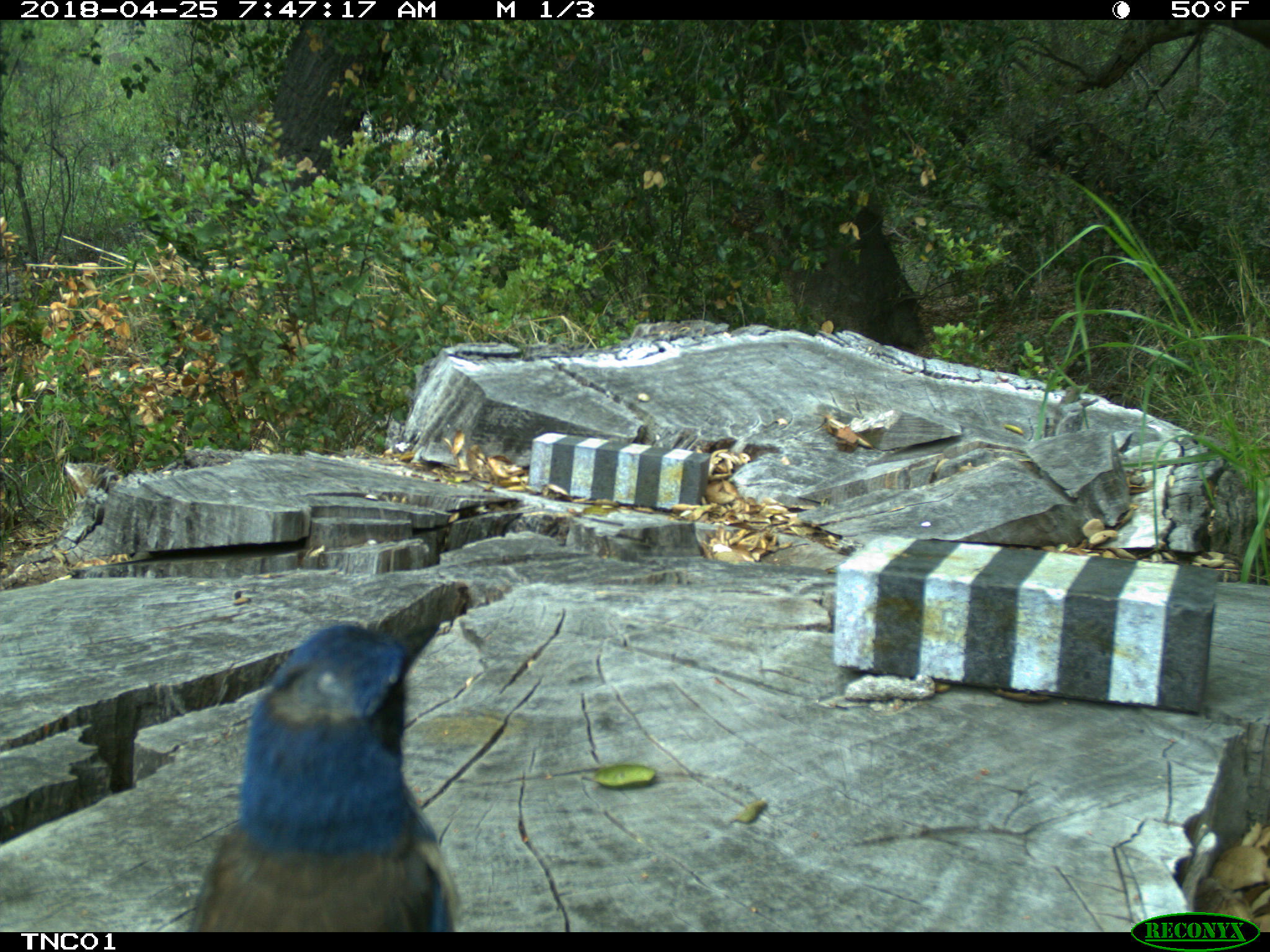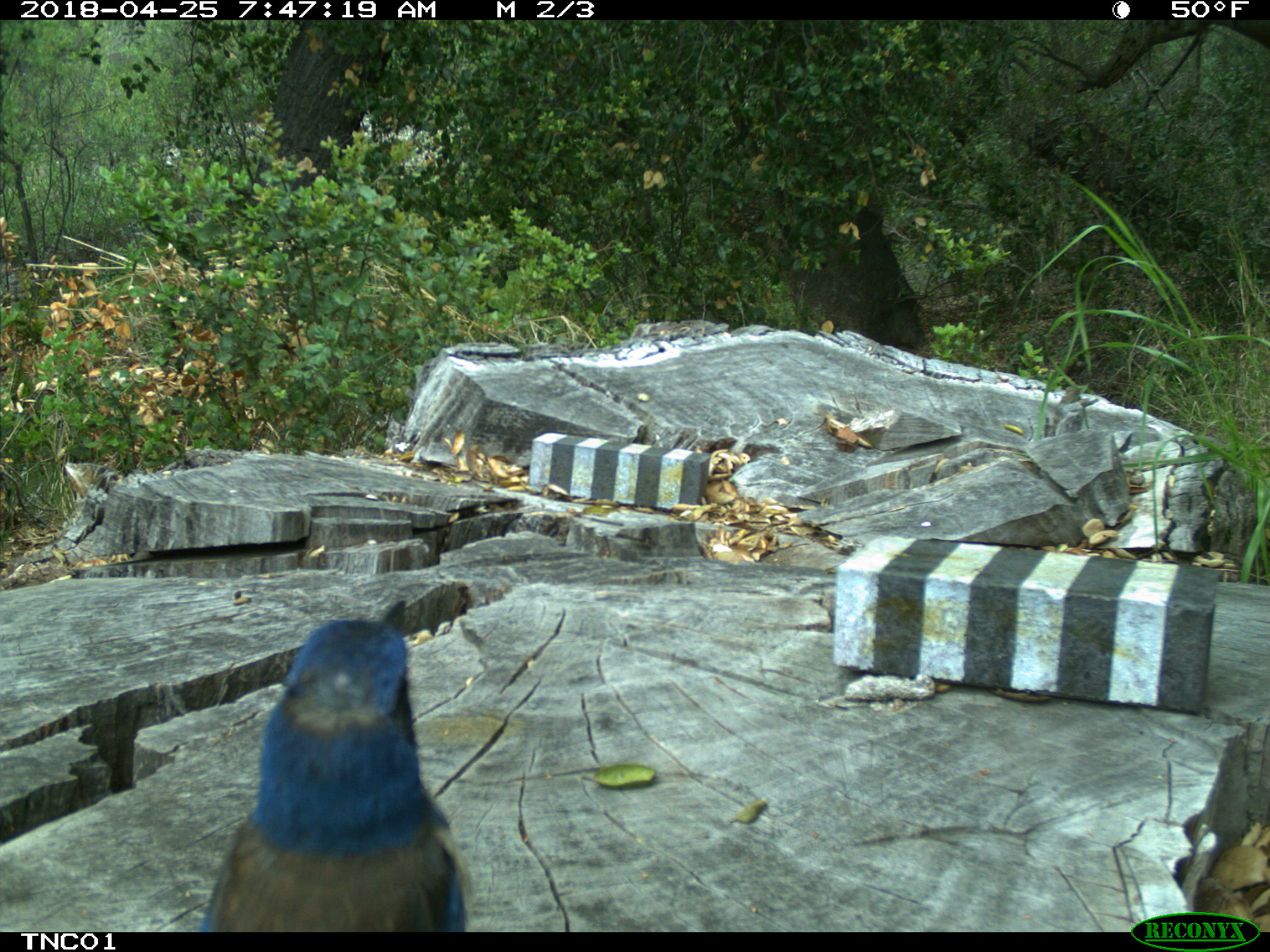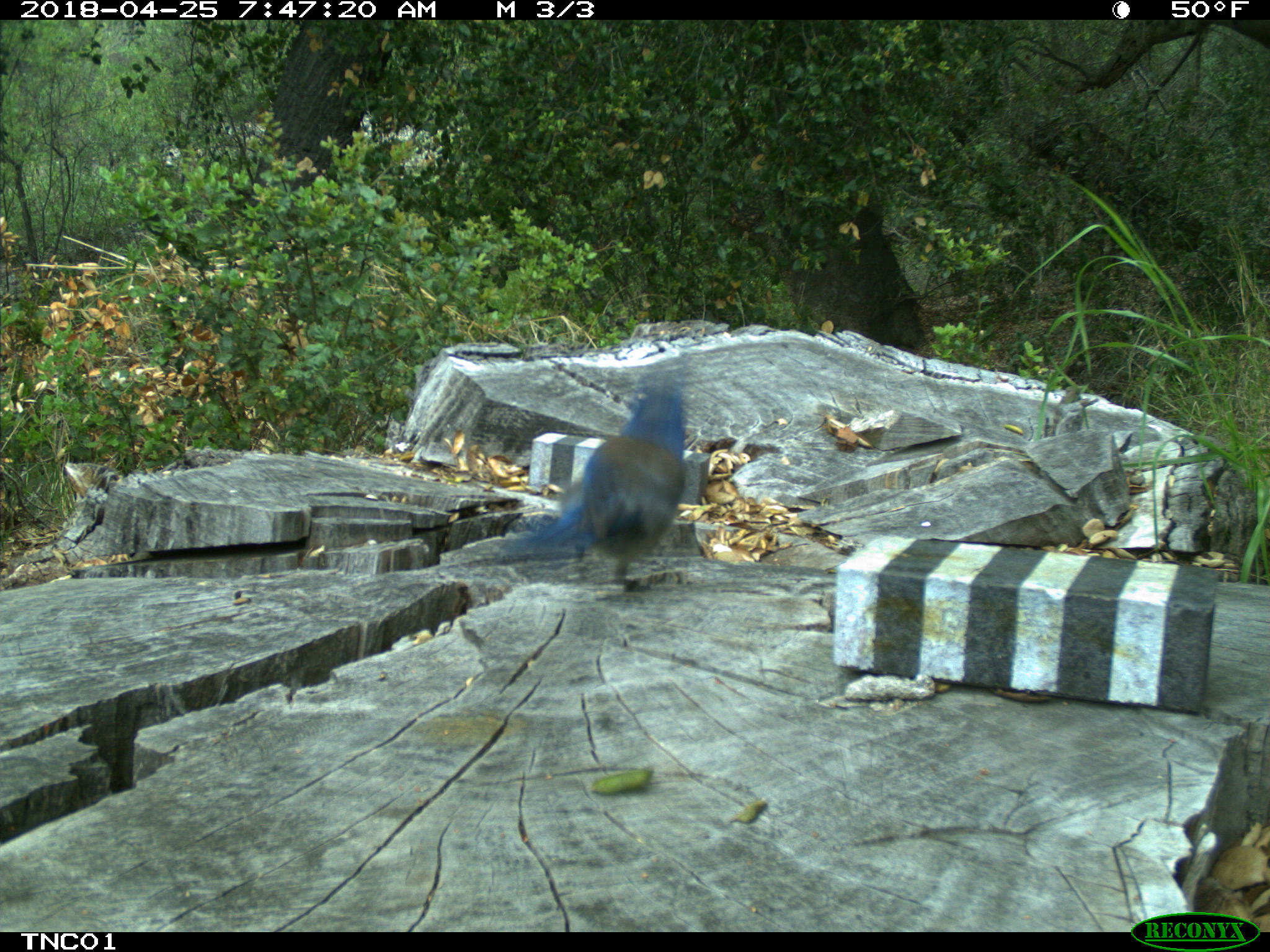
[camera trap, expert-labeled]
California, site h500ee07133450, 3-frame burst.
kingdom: Animalia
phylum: Chordata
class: Aves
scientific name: Aves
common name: bird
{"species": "bird (Aves)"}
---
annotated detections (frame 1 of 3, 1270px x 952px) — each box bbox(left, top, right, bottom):
bird: bbox(189, 615, 460, 931)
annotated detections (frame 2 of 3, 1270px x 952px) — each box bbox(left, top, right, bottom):
bird: bbox(198, 599, 467, 932)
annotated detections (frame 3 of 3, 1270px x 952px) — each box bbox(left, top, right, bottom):
bird: bbox(468, 371, 688, 595)